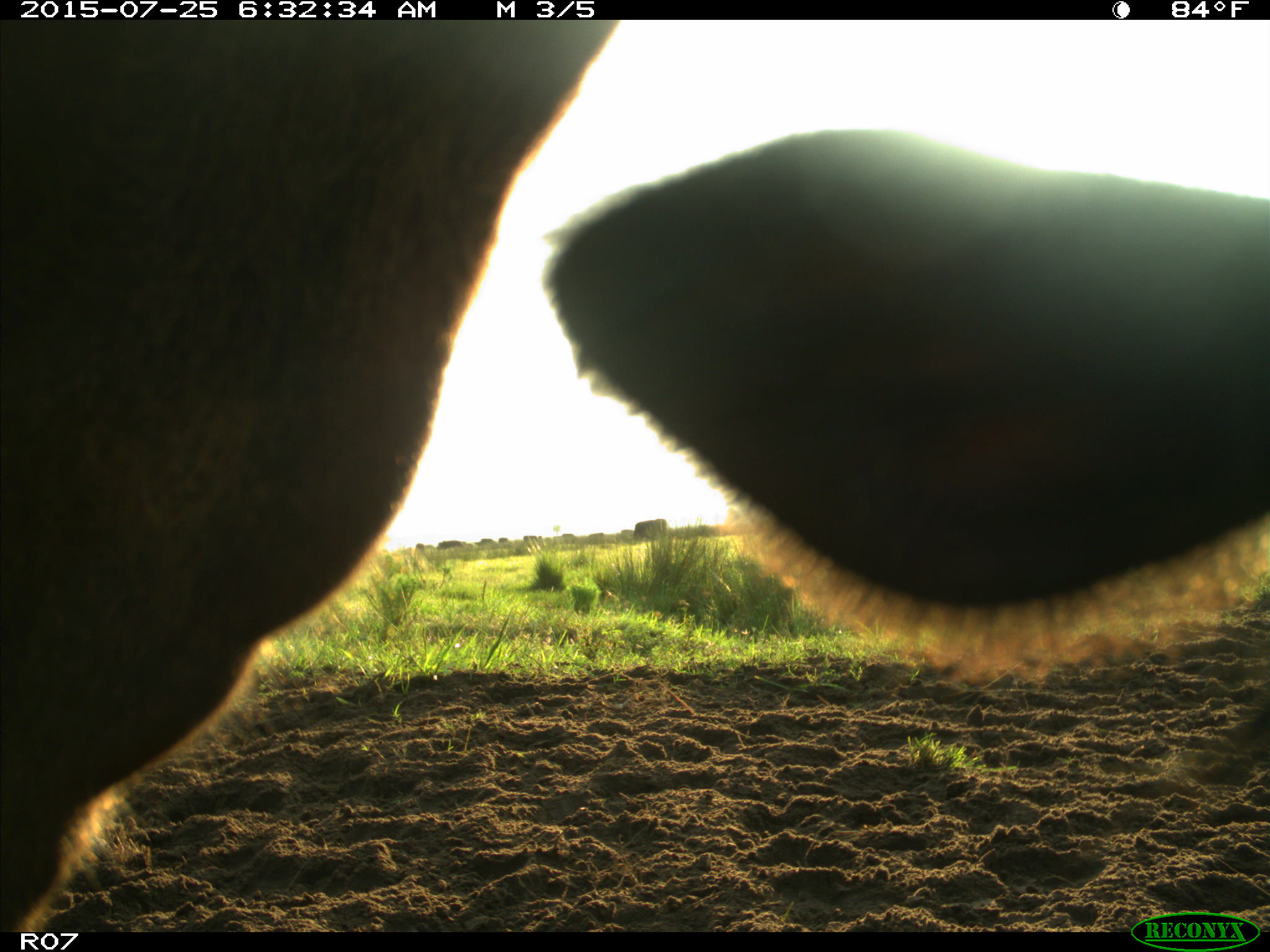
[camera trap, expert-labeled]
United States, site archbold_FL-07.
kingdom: Animalia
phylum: Chordata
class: Mammalia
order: Artiodactyla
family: Bovidae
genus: Bos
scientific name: Bos taurus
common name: domestic cow